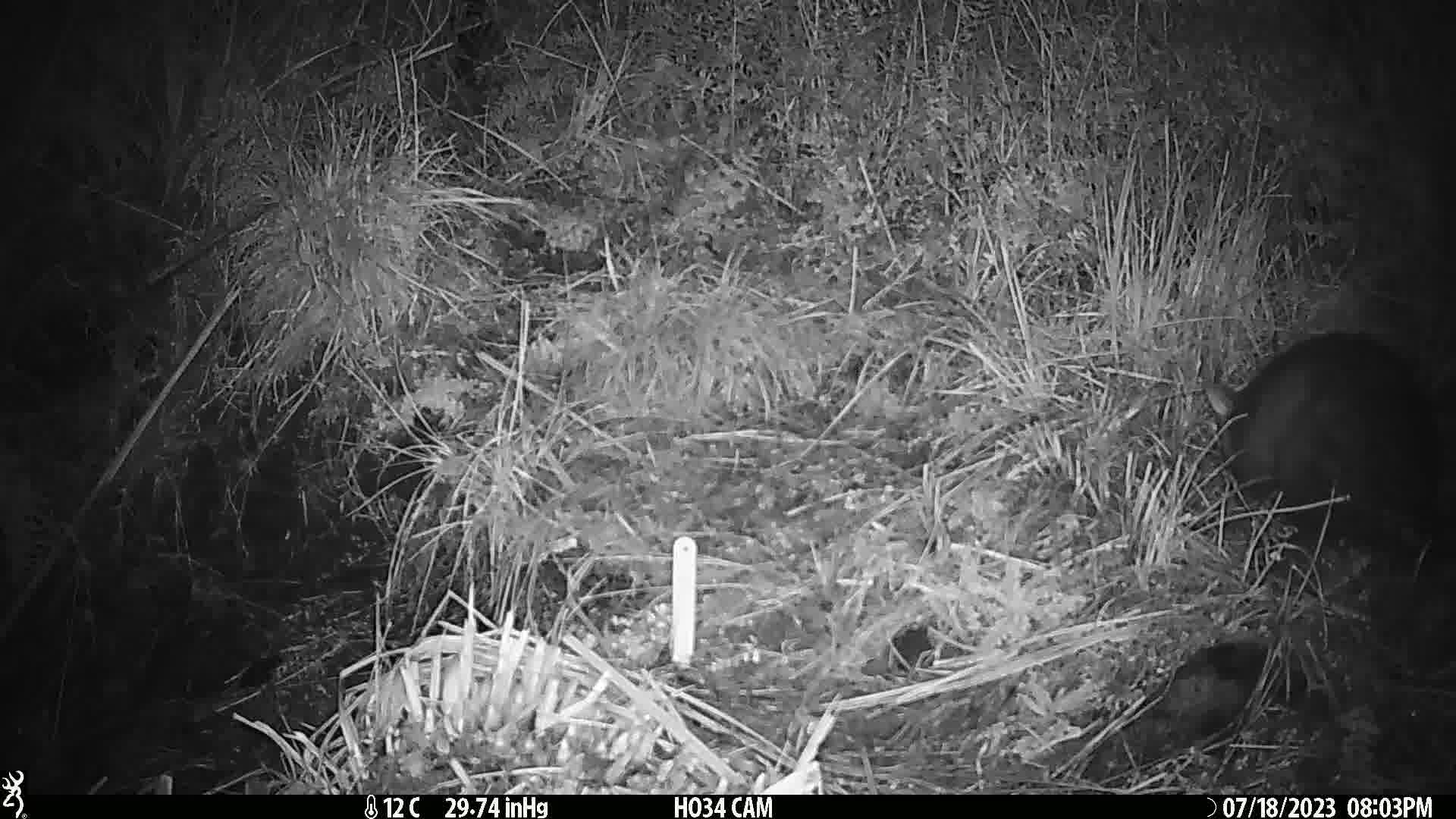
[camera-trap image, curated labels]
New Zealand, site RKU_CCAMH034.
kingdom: Animalia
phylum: Chordata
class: Mammalia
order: Diprotodontia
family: Phalangeridae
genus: Trichosurus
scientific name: Trichosurus vulpecula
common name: common brushtail possum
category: possum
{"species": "possum (common brushtail possum) (Trichosurus vulpecula)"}